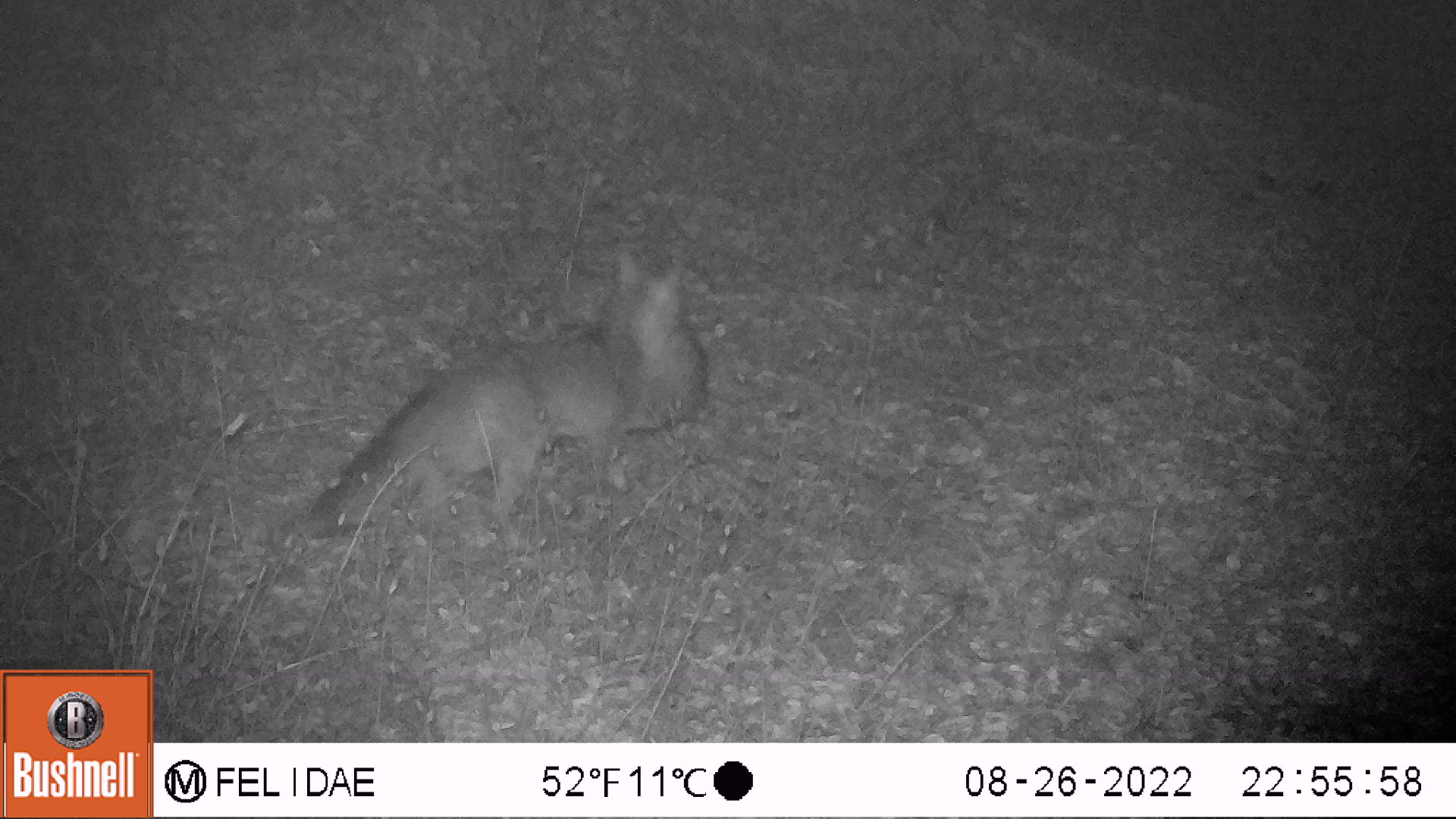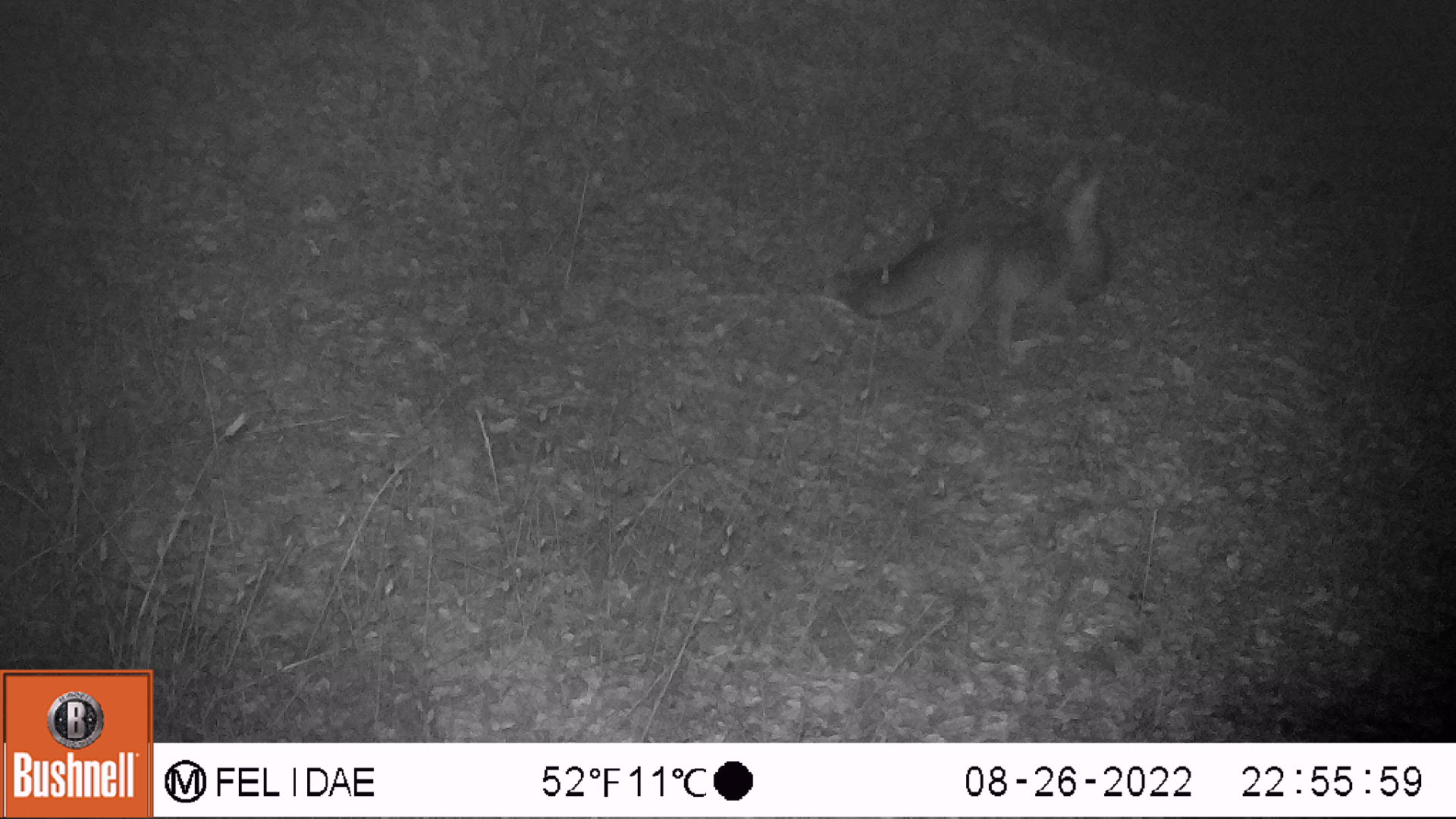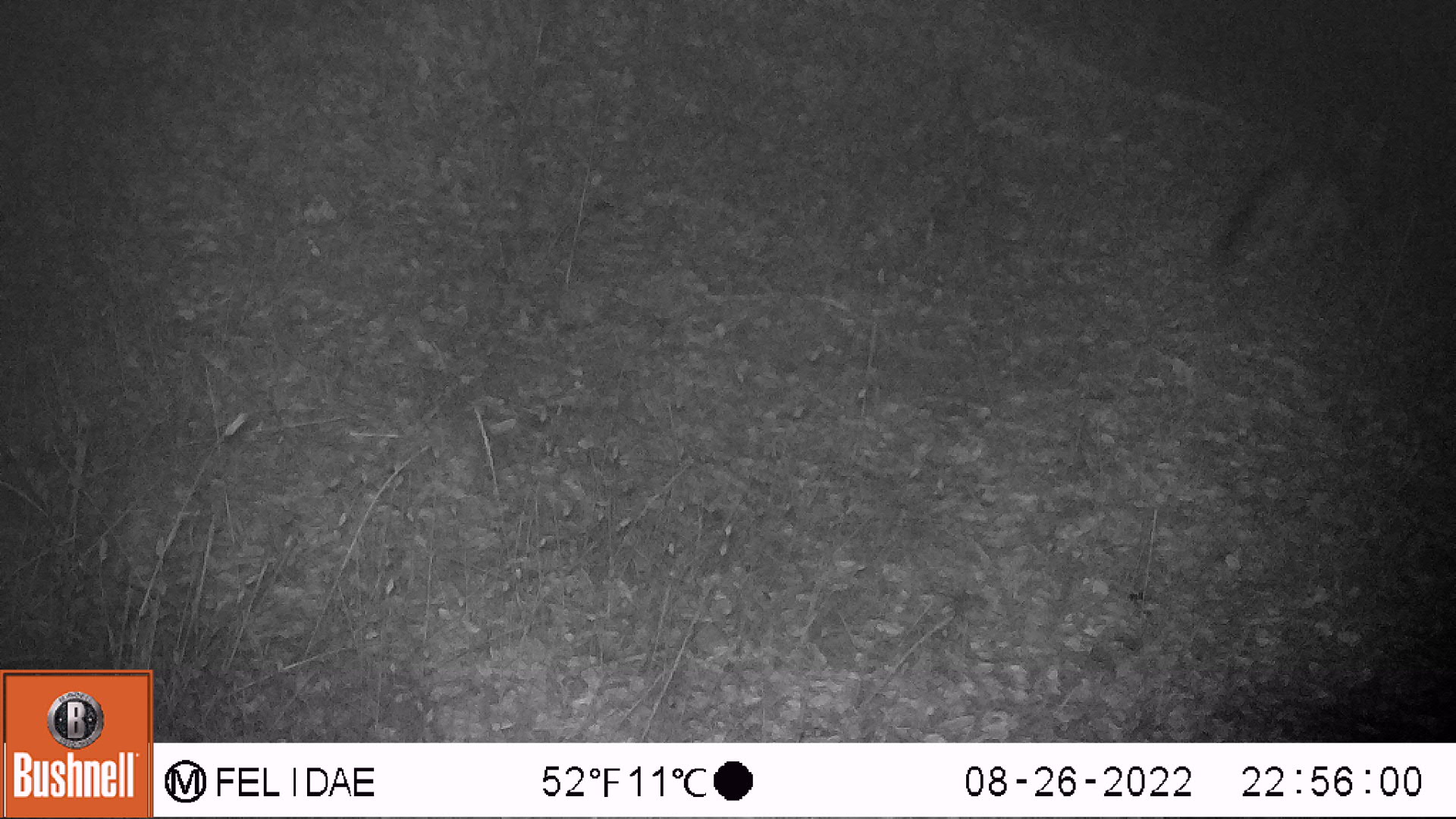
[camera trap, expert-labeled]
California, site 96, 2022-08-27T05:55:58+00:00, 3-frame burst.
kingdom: Animalia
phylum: Chordata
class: Mammalia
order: Carnivora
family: Canidae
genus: Urocyon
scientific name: Urocyon cinereoargenteus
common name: gray fox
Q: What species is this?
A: Gray fox (Urocyon cinereoargenteus).